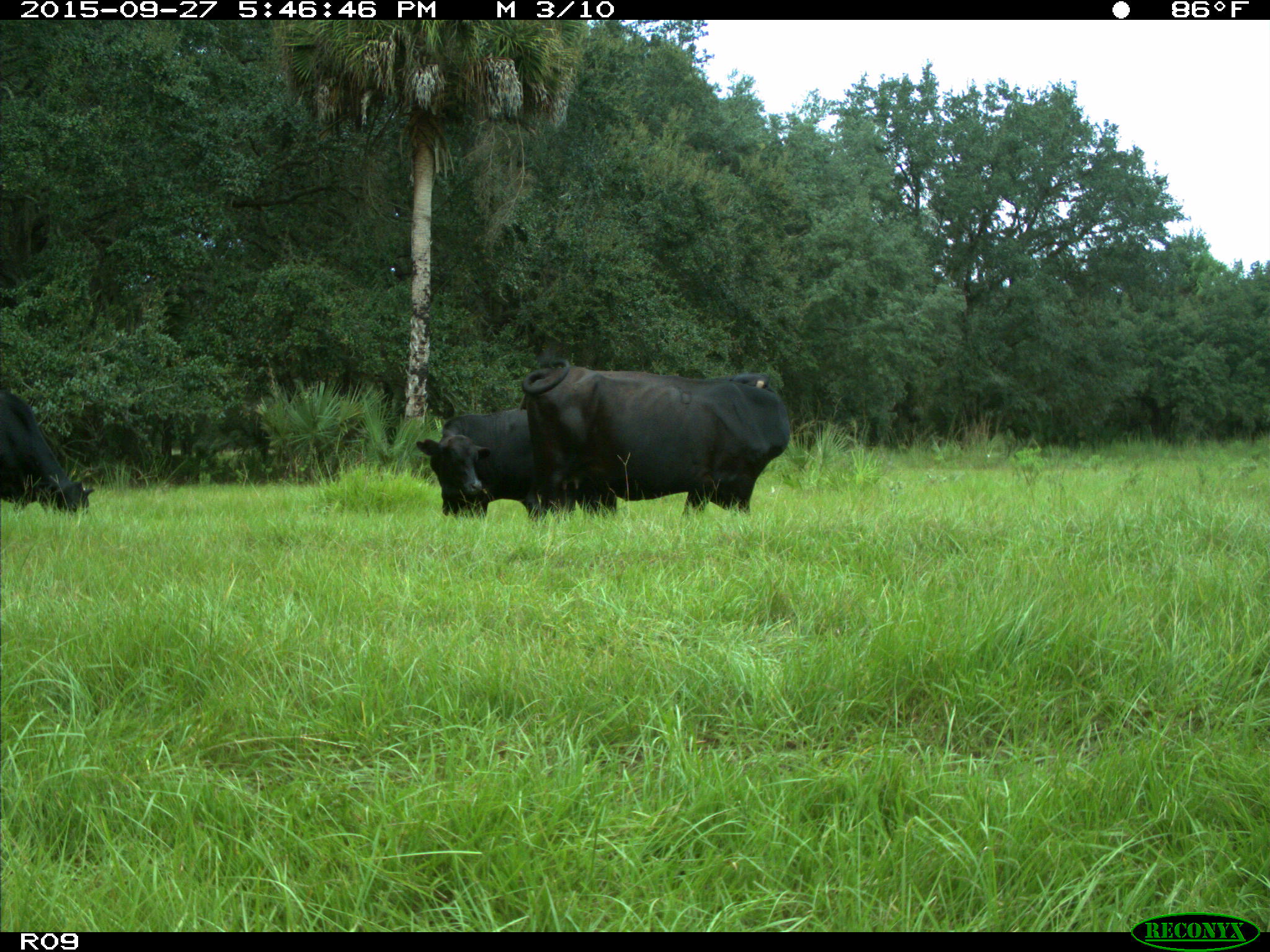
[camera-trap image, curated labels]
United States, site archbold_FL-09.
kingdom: Animalia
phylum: Chordata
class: Mammalia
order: Artiodactyla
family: Bovidae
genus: Bos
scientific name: Bos taurus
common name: domestic cow